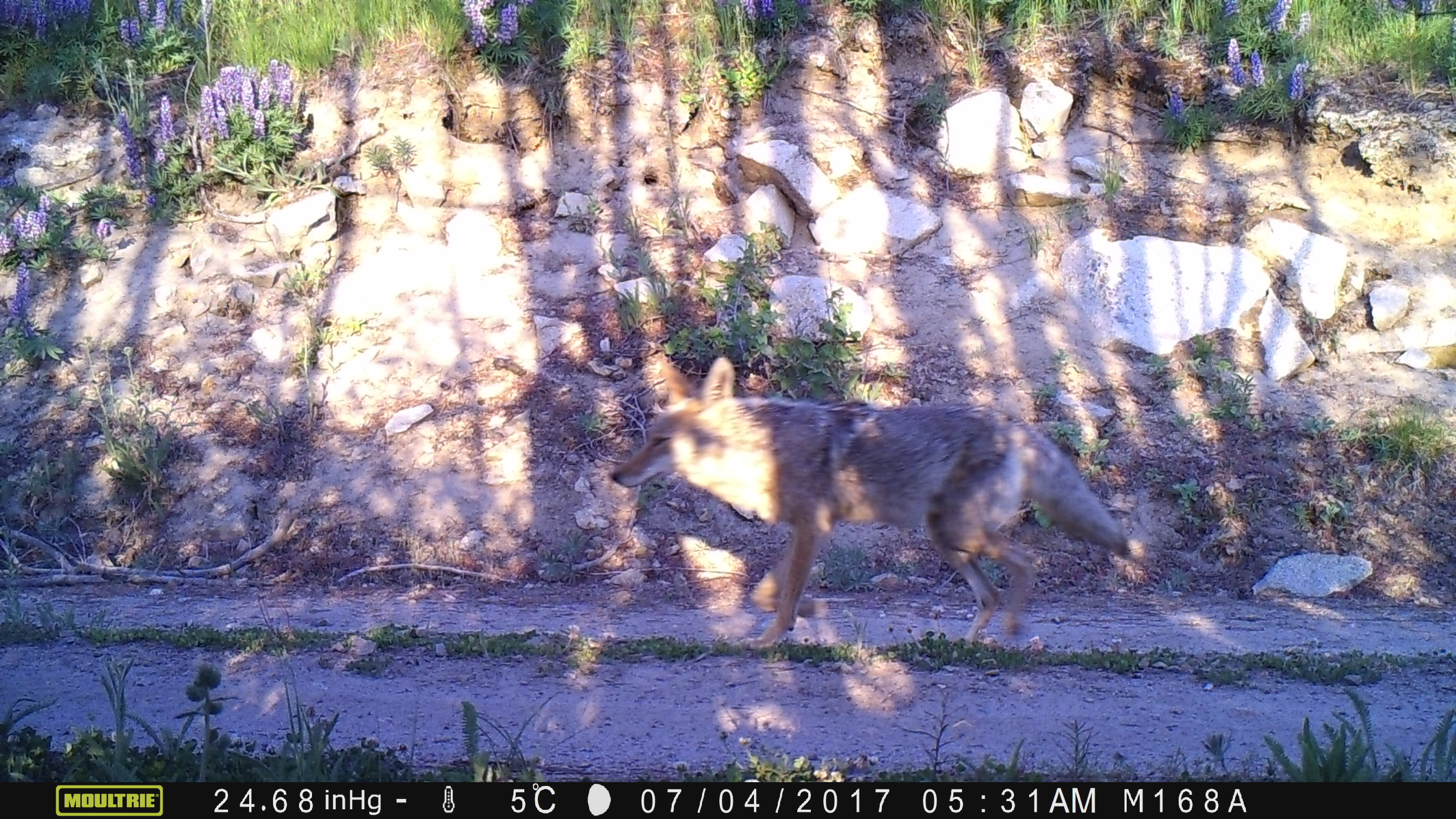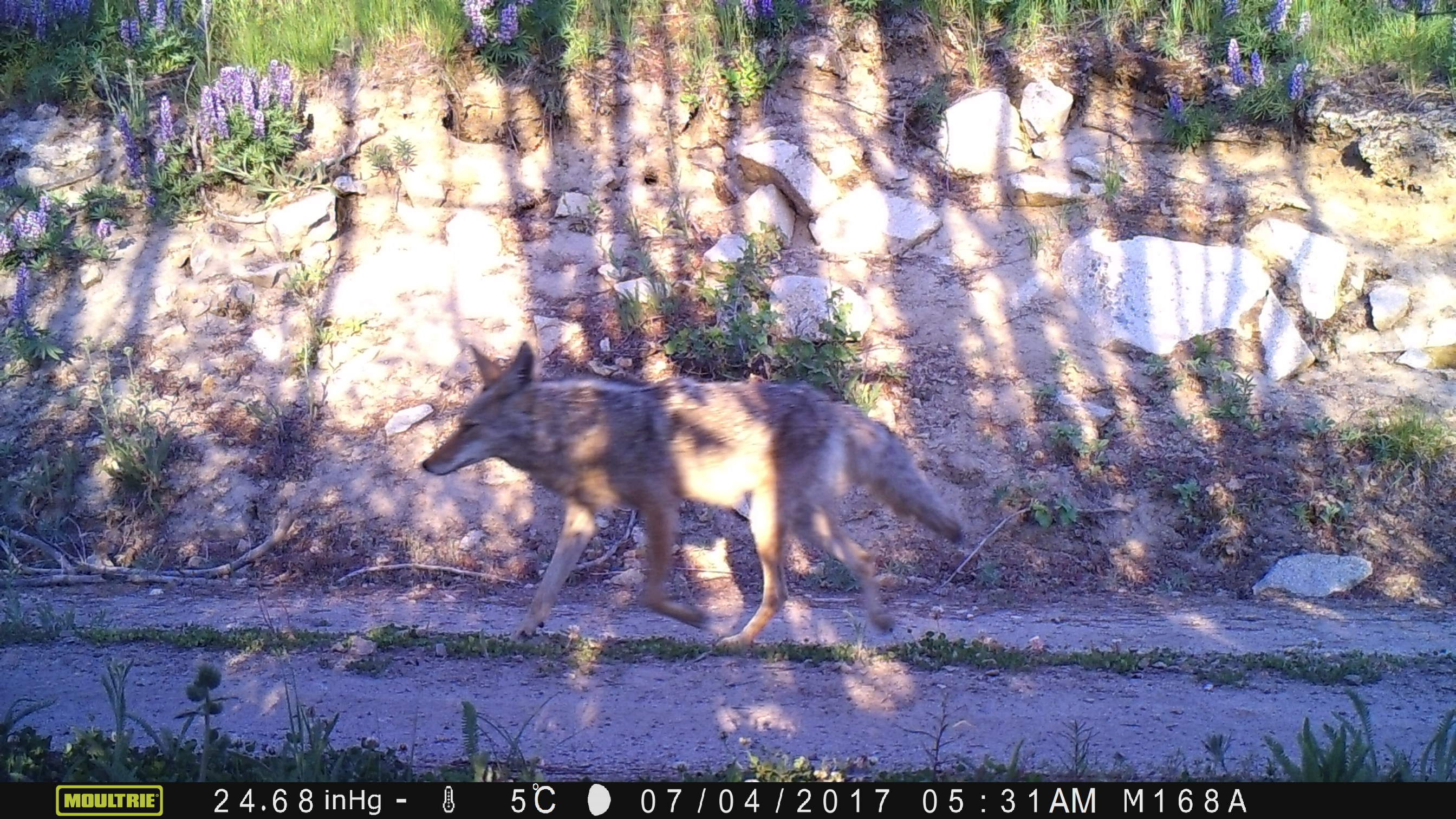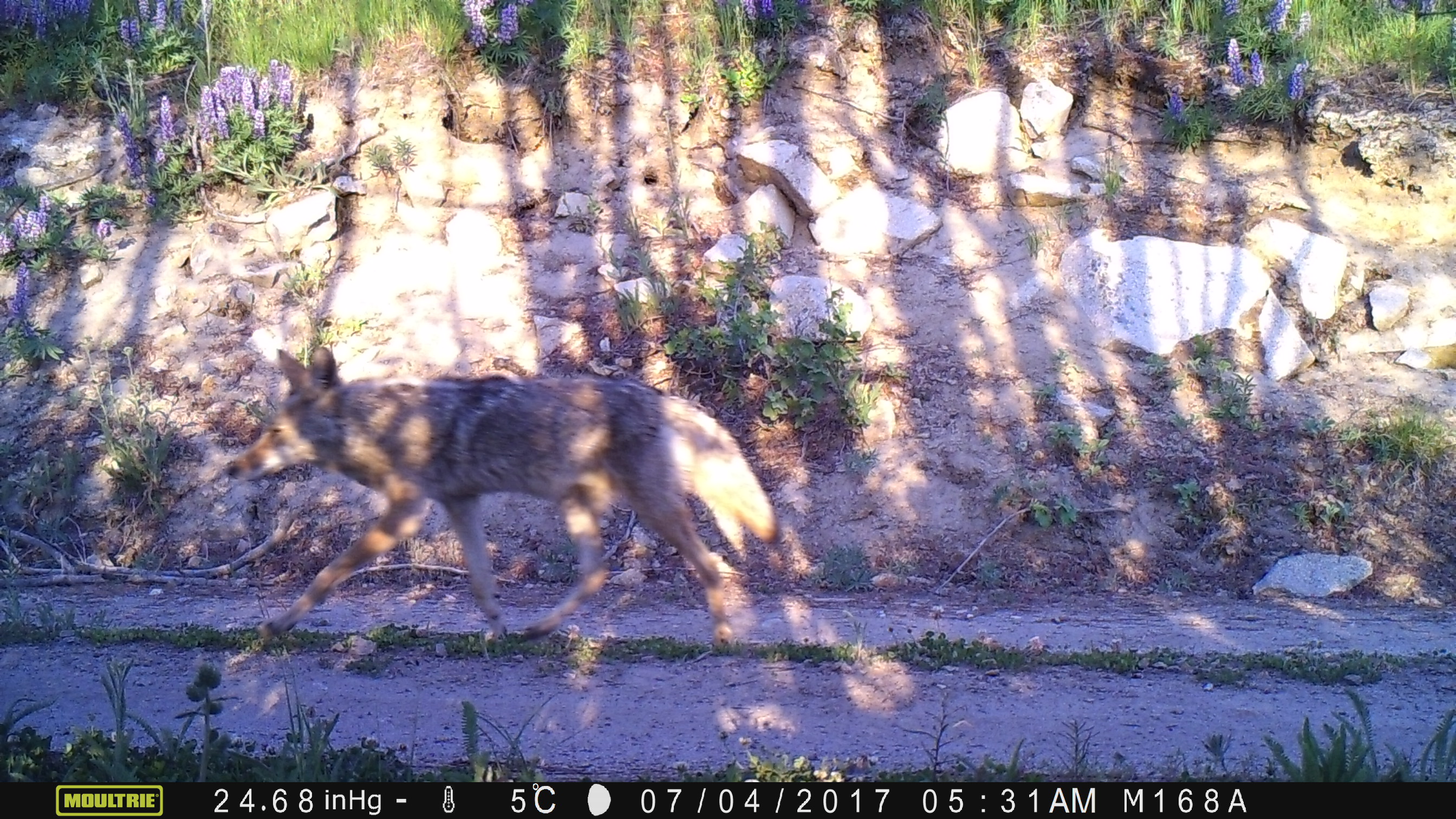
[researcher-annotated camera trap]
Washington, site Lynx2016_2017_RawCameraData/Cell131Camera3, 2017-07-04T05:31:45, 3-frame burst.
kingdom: Animalia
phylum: Chordata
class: Mammalia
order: Carnivora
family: Canidae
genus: Canis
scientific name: Canis latrans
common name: coyote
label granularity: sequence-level